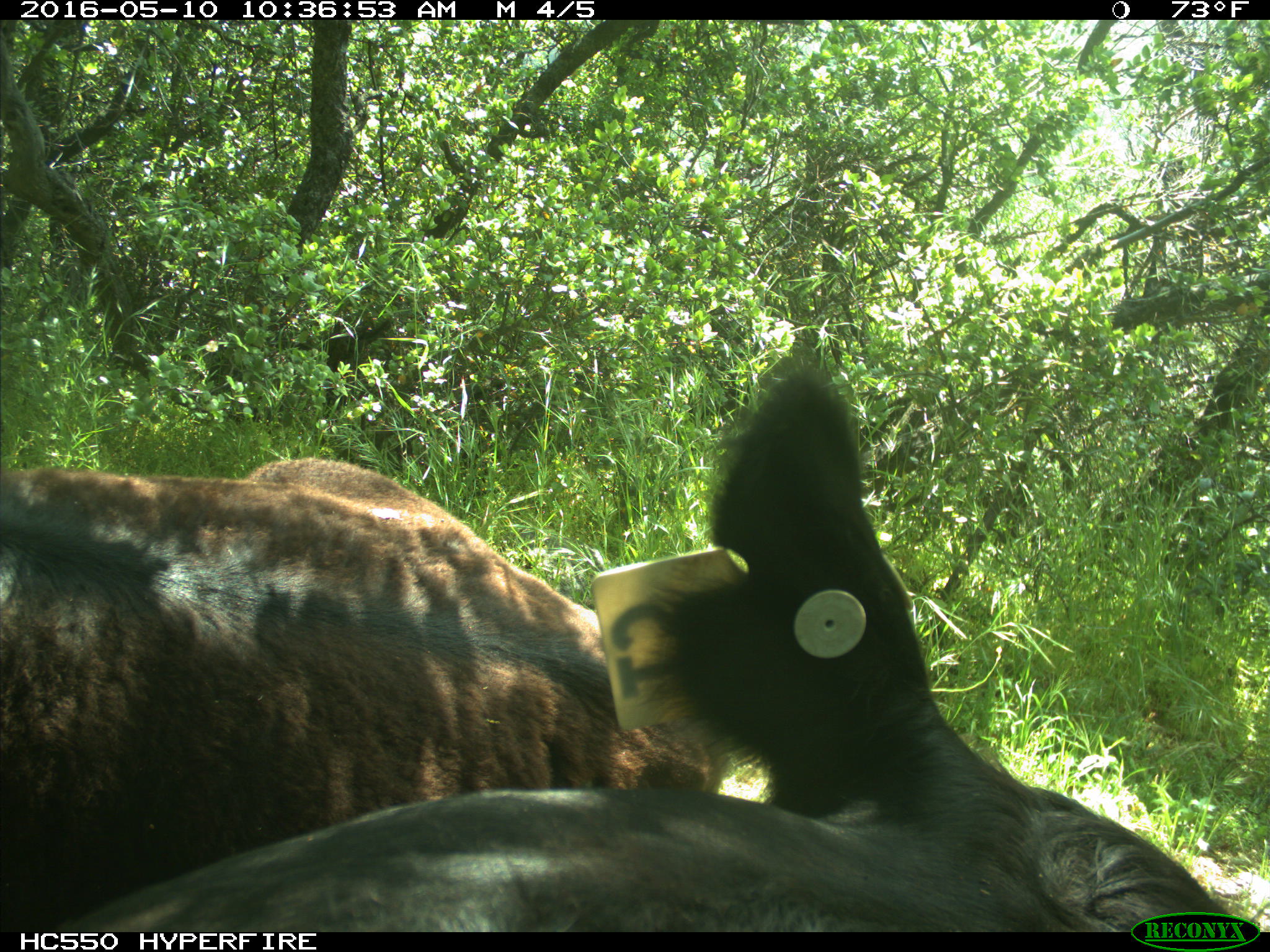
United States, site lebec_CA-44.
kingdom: Animalia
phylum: Chordata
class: Mammalia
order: Artiodactyla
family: Bovidae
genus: Bos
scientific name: Bos taurus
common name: domestic cow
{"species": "Bos taurus (domestic cow)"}